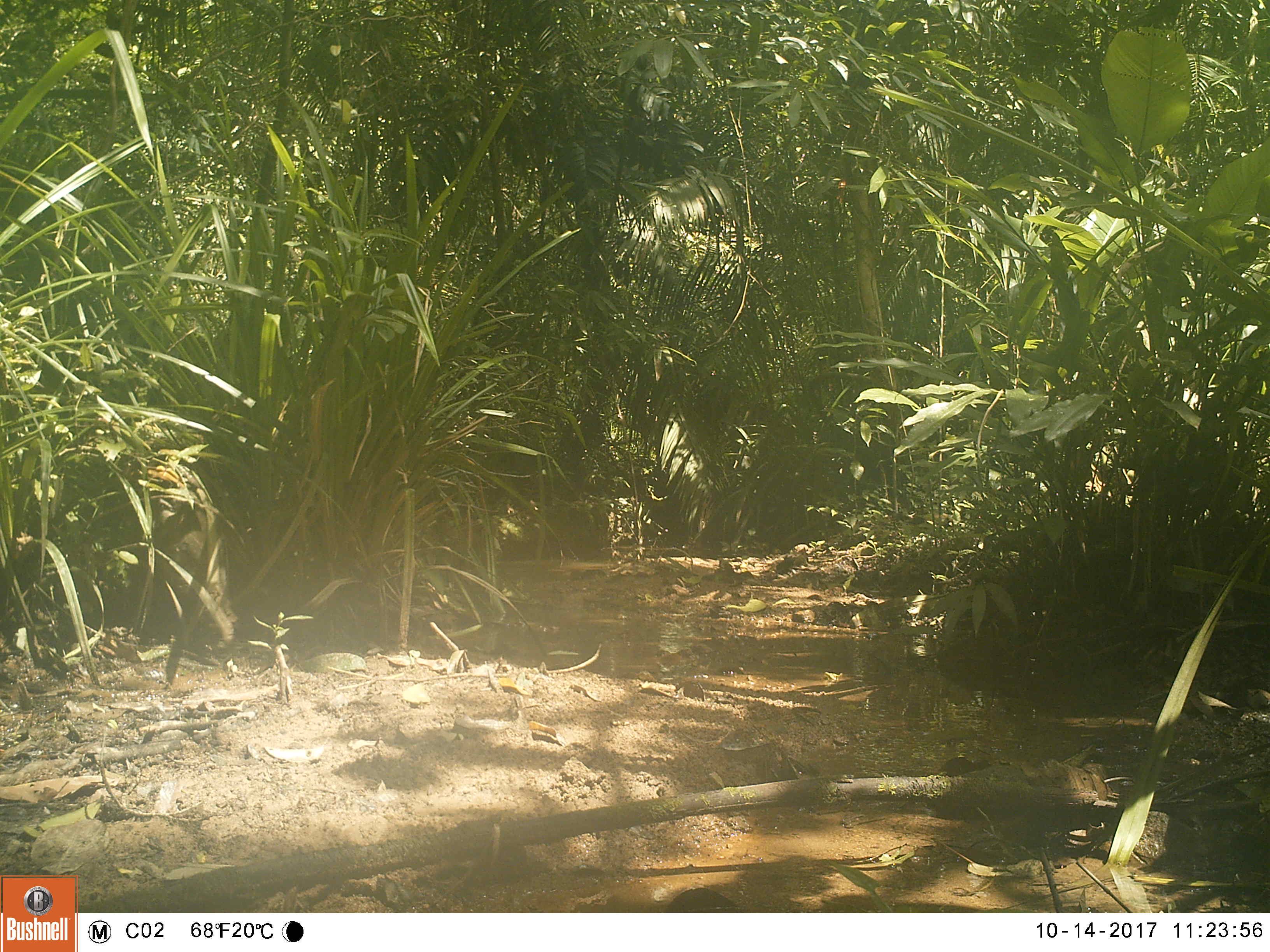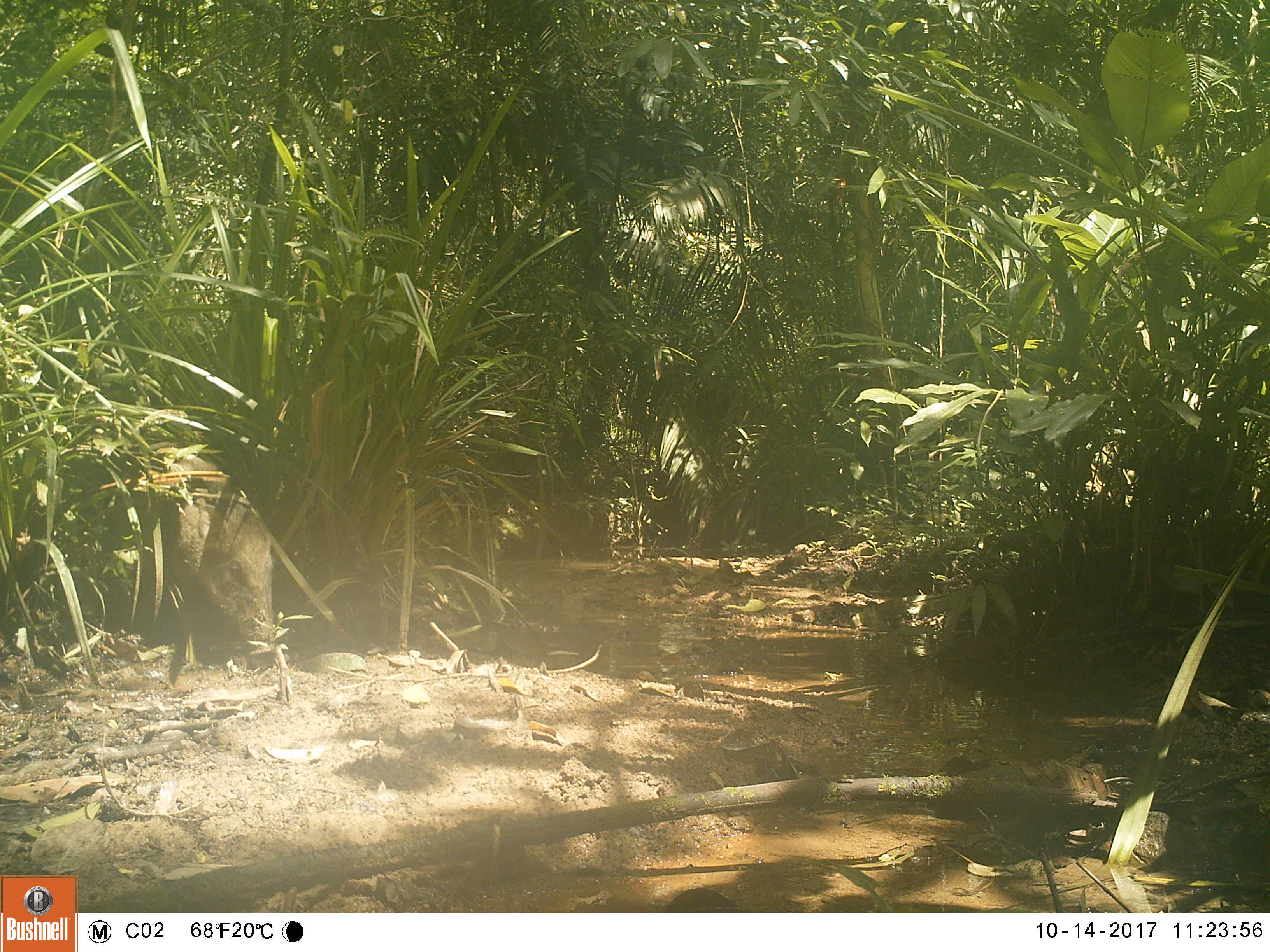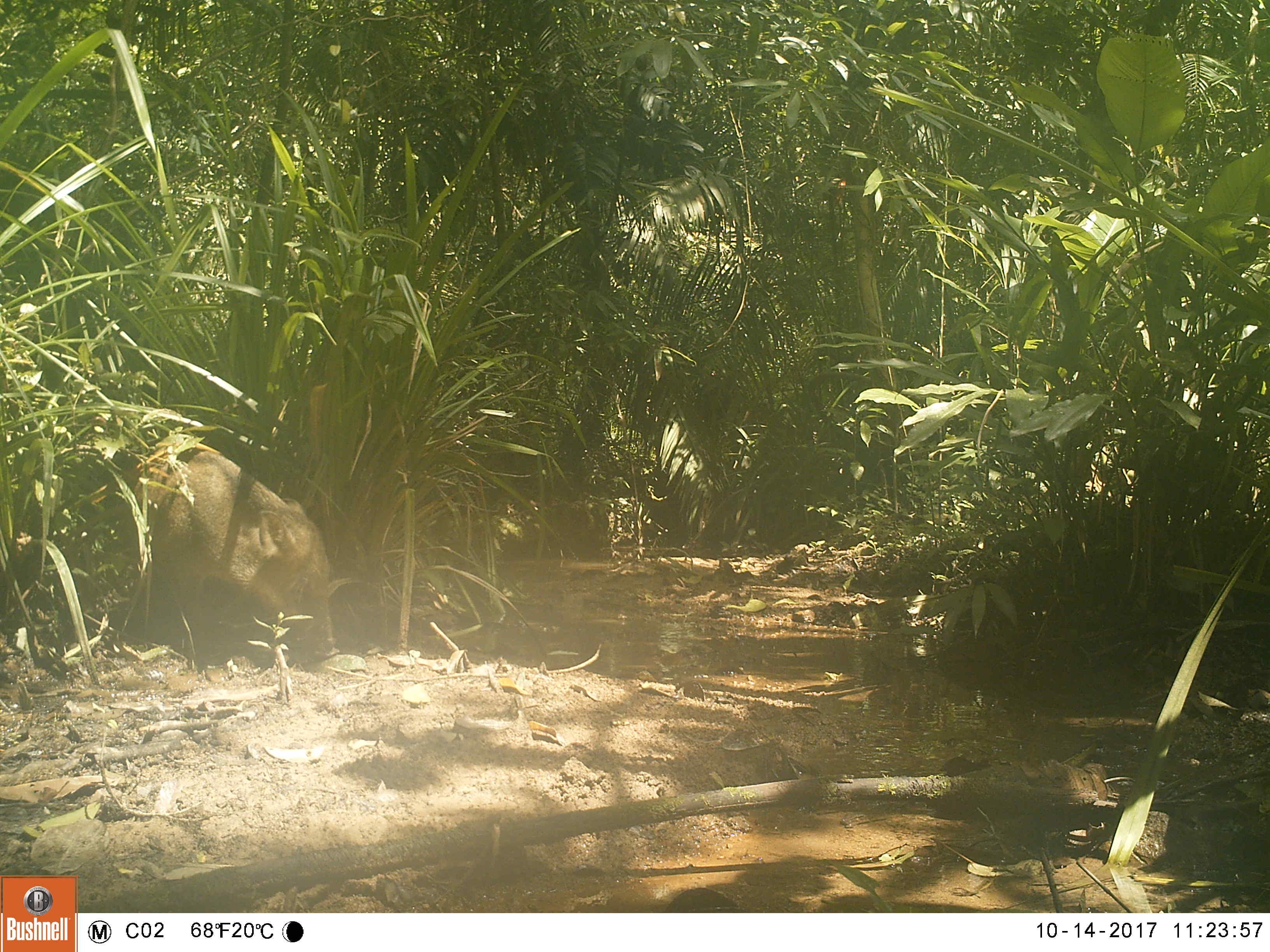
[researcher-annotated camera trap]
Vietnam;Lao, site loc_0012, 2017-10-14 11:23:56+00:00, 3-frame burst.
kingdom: Animalia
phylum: Chordata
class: Mammalia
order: Artiodactyla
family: Suidae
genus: Sus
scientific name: Sus scrofa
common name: eurasian wild pig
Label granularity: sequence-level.